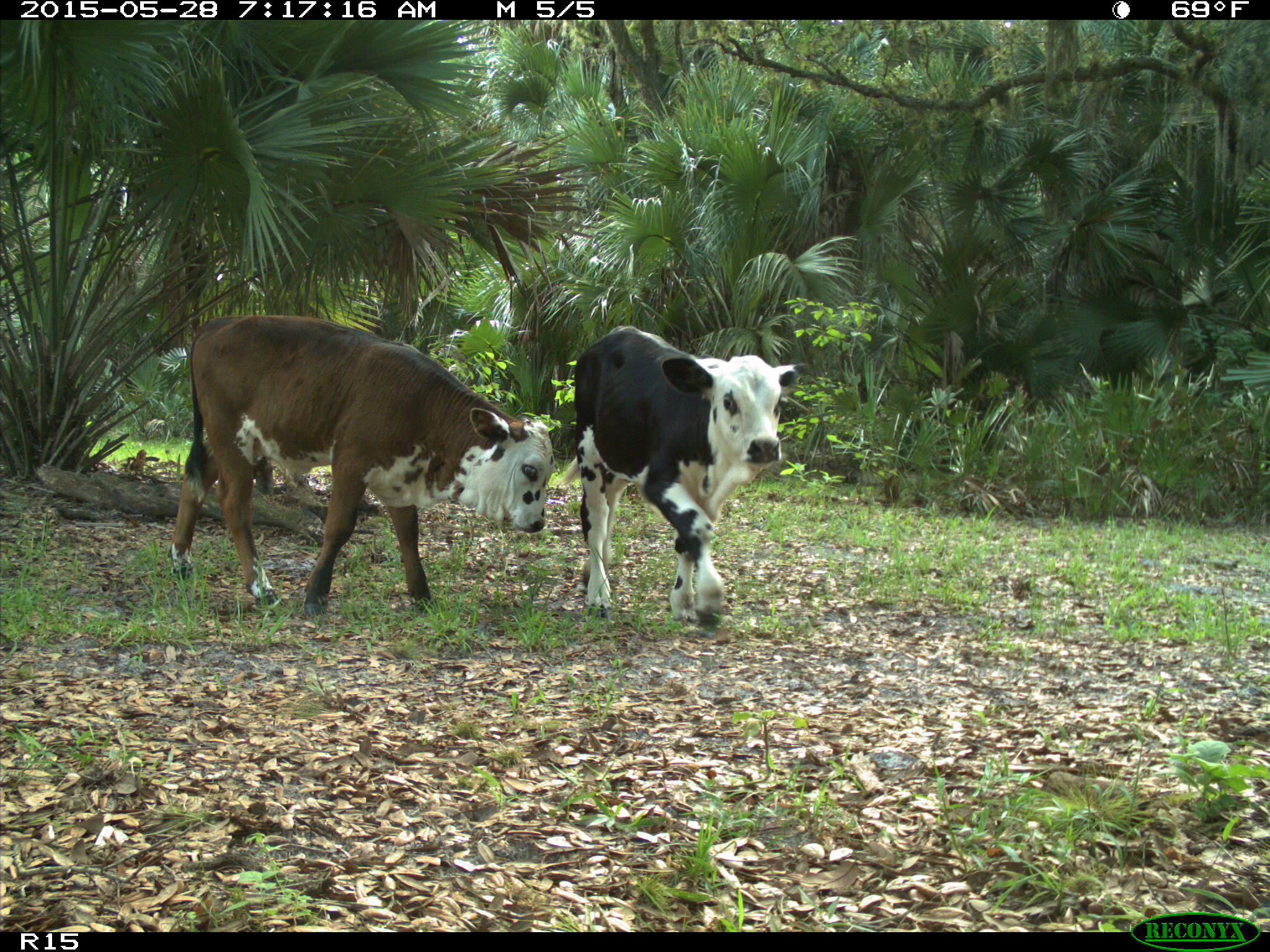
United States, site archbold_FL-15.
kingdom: Animalia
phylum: Chordata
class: Mammalia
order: Artiodactyla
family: Bovidae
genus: Bos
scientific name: Bos taurus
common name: domestic cow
Bos taurus (domestic cow).